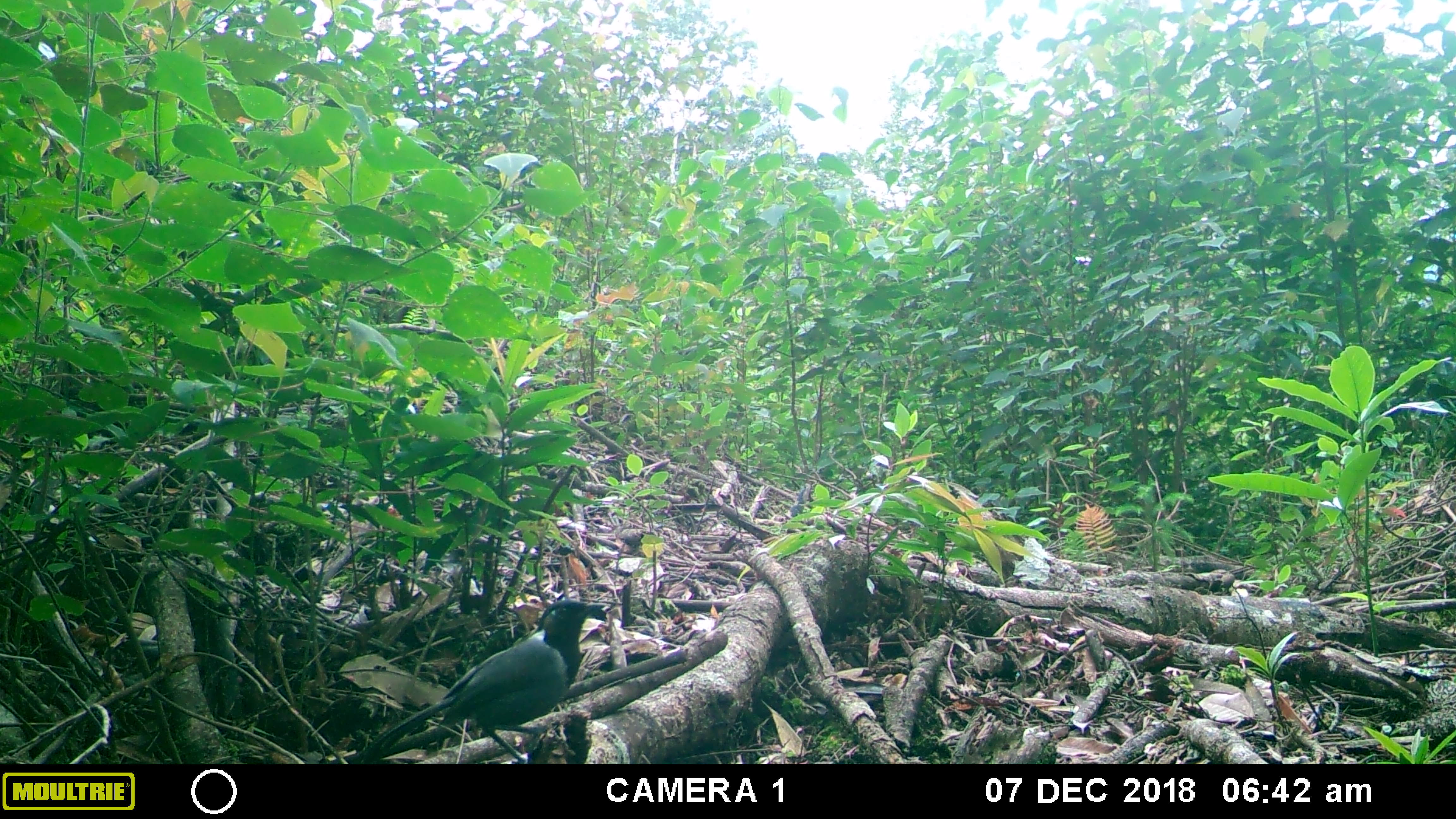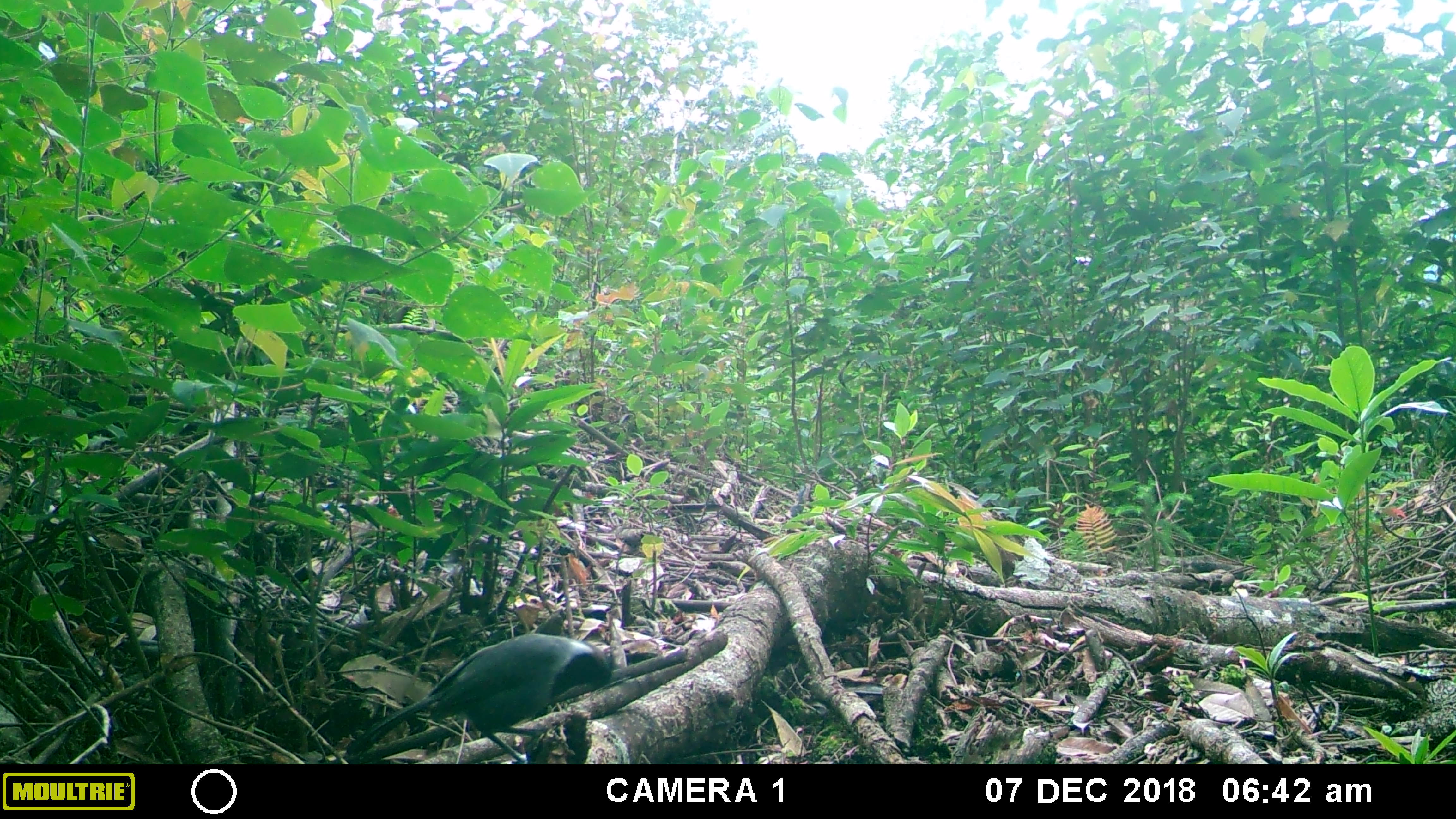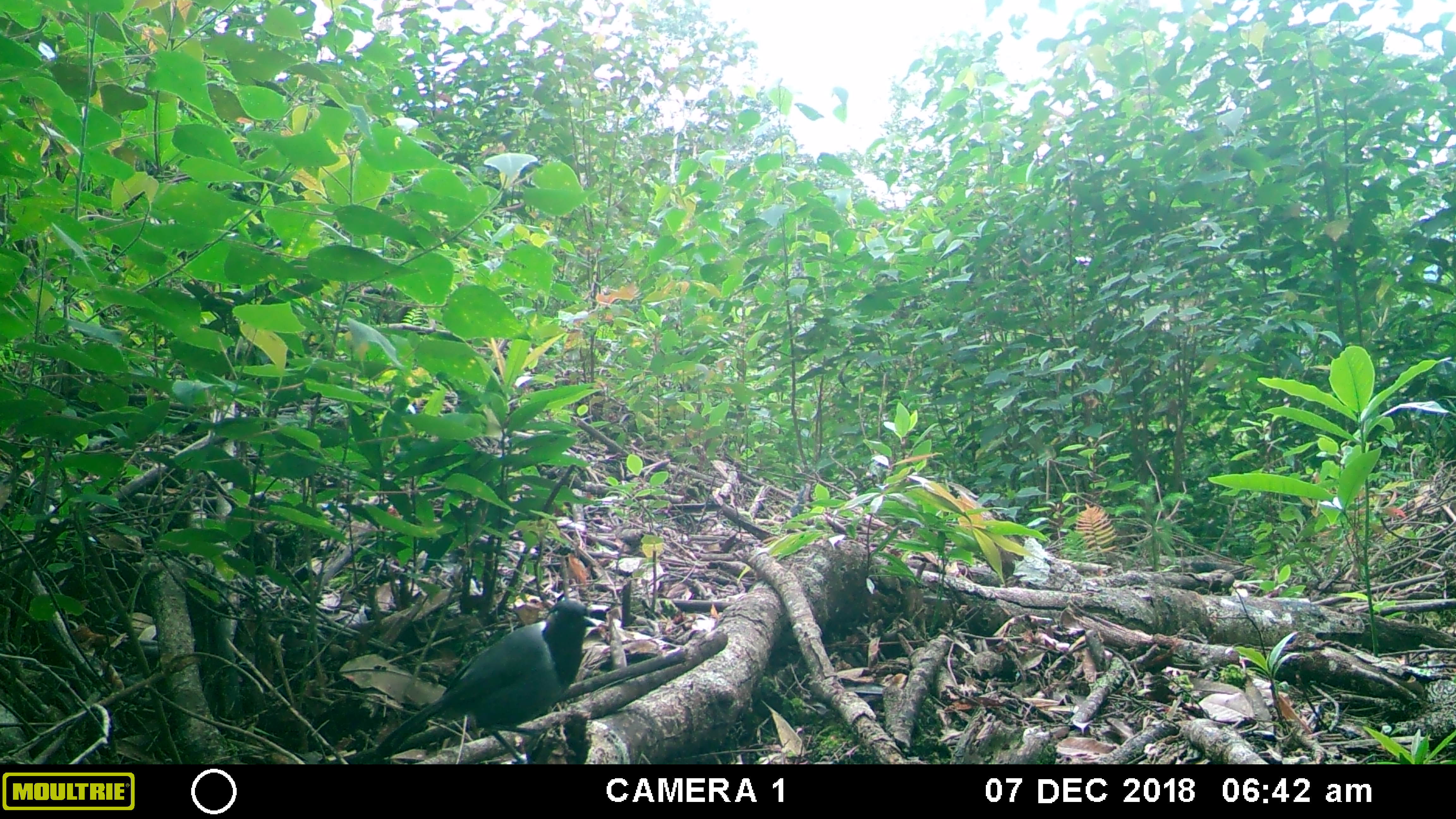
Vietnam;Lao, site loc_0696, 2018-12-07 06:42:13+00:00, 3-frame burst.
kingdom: Animalia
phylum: Chordata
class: Aves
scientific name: Aves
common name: bird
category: unidentified bird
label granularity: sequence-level